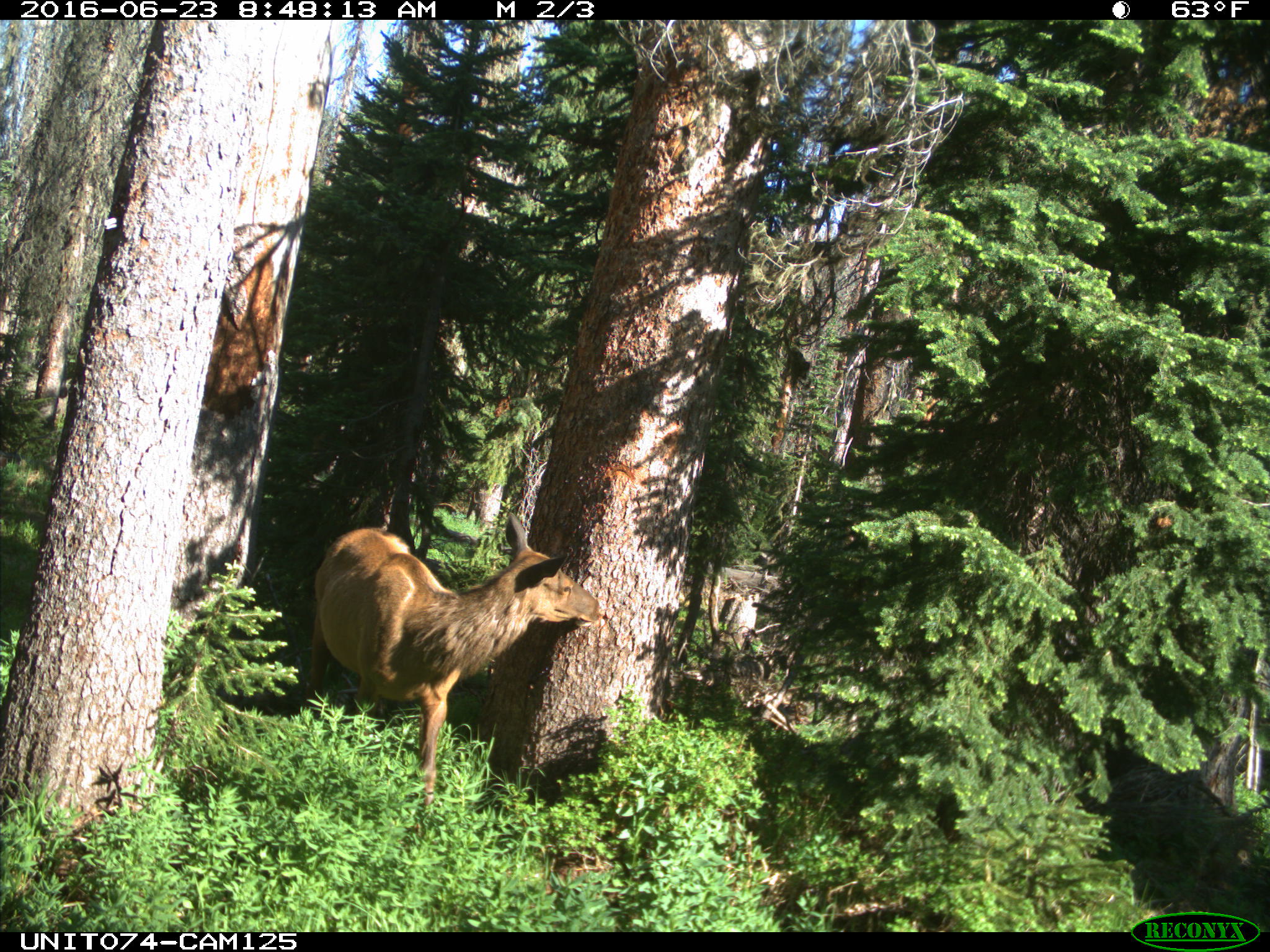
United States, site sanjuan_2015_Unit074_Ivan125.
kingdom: Animalia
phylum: Chordata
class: Mammalia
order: Artiodactyla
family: Cervidae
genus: Cervus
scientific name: Cervus elaphus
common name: red deer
Cervus elaphus (red deer).